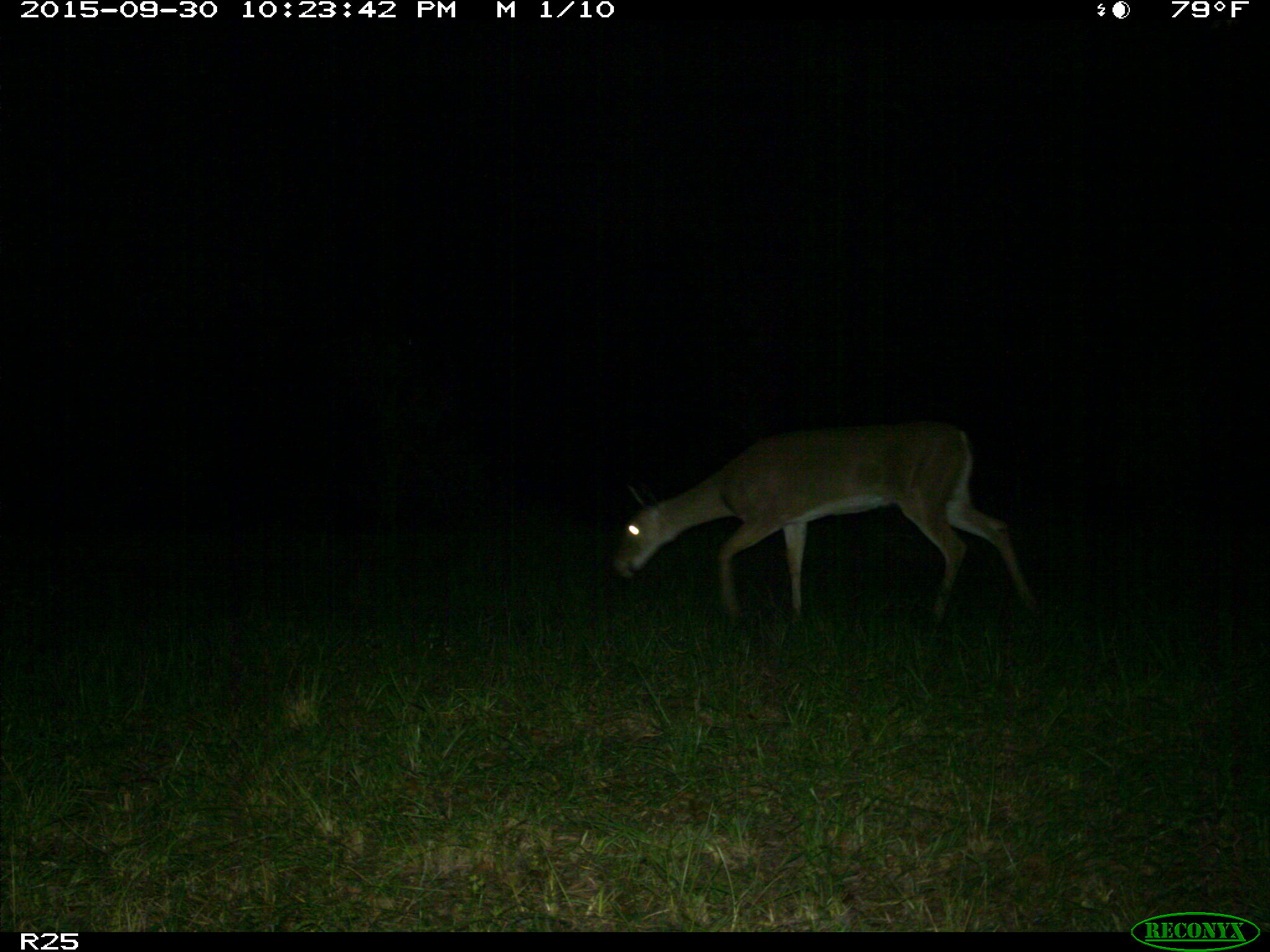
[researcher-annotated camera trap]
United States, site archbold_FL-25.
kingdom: Animalia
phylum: Chordata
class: Mammalia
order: Artiodactyla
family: Cervidae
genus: Odocoileus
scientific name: Odocoileus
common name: deer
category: unidentified deer